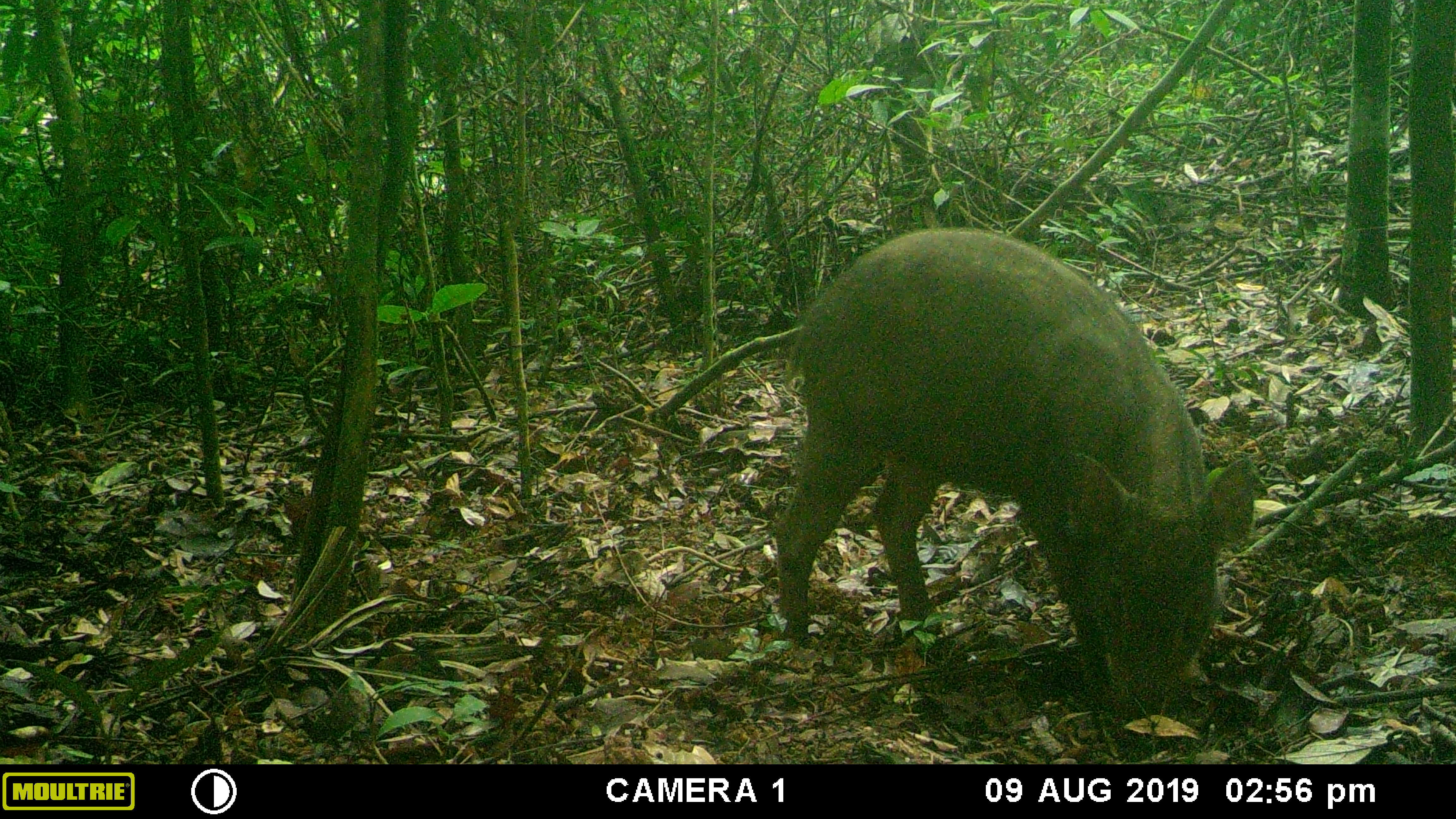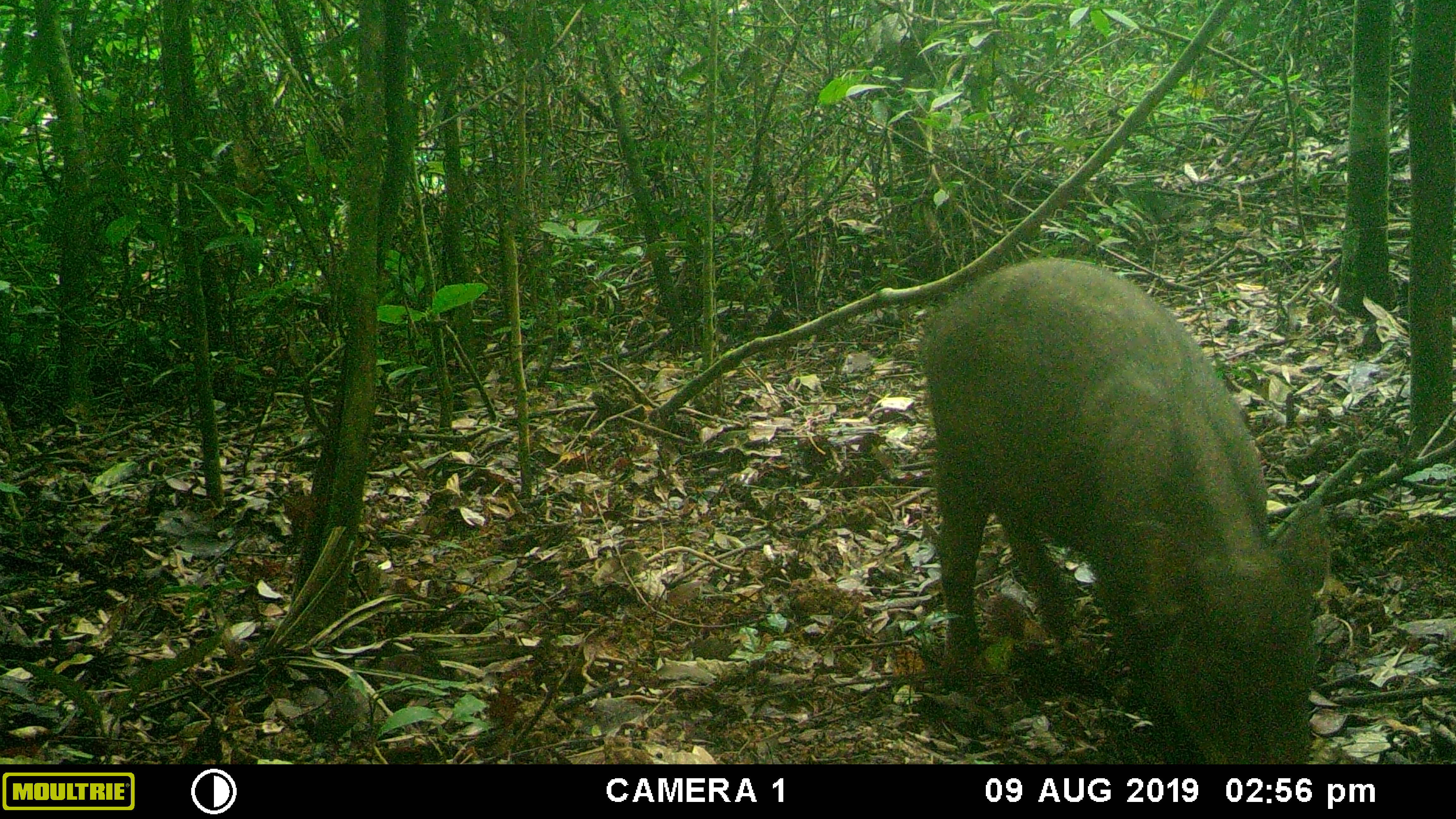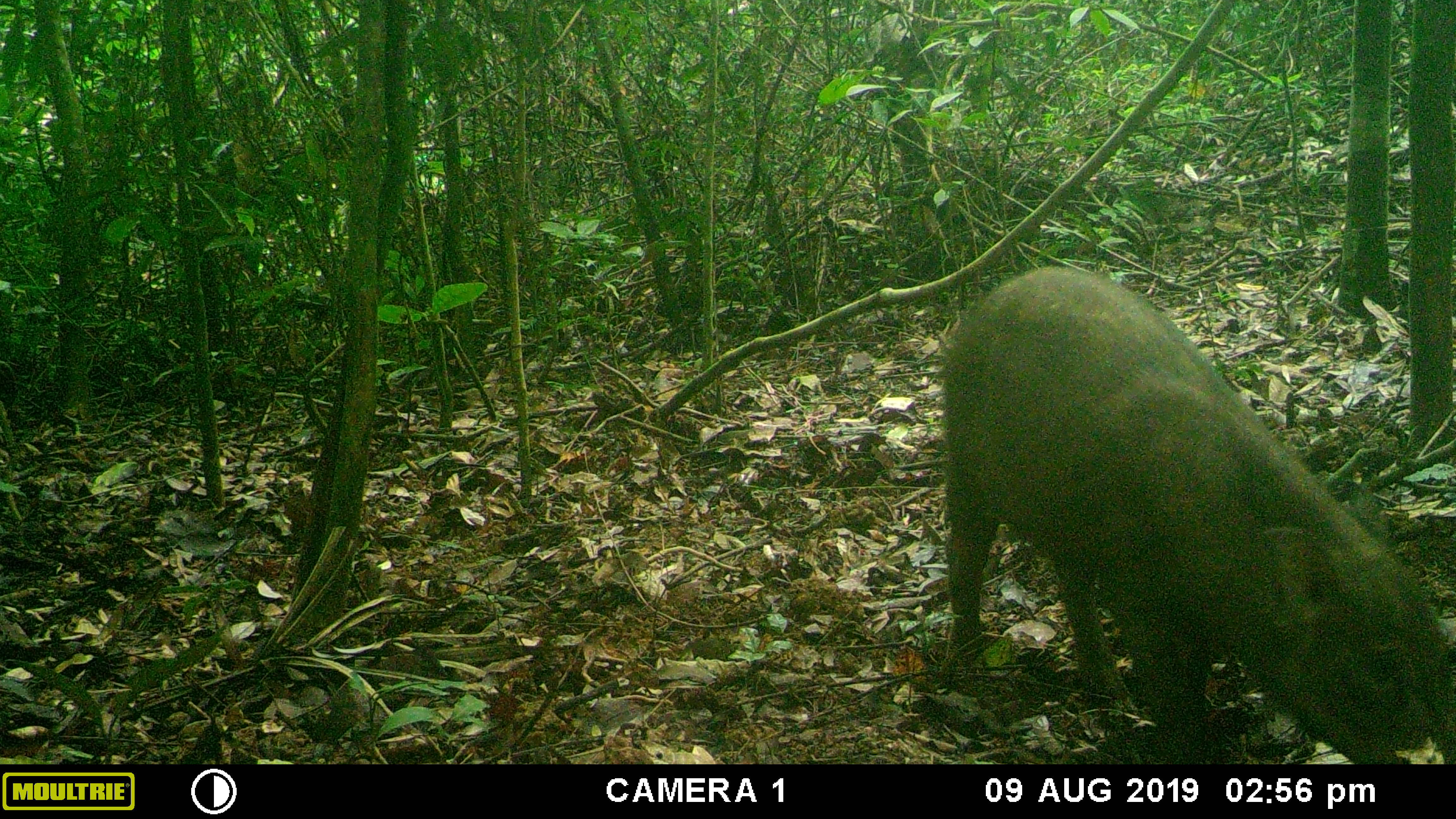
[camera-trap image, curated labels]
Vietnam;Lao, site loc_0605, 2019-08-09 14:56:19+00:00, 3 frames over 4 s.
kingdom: Animalia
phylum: Chordata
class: Mammalia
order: Artiodactyla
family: Suidae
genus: Sus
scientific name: Sus scrofa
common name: eurasian wild pig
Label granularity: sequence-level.